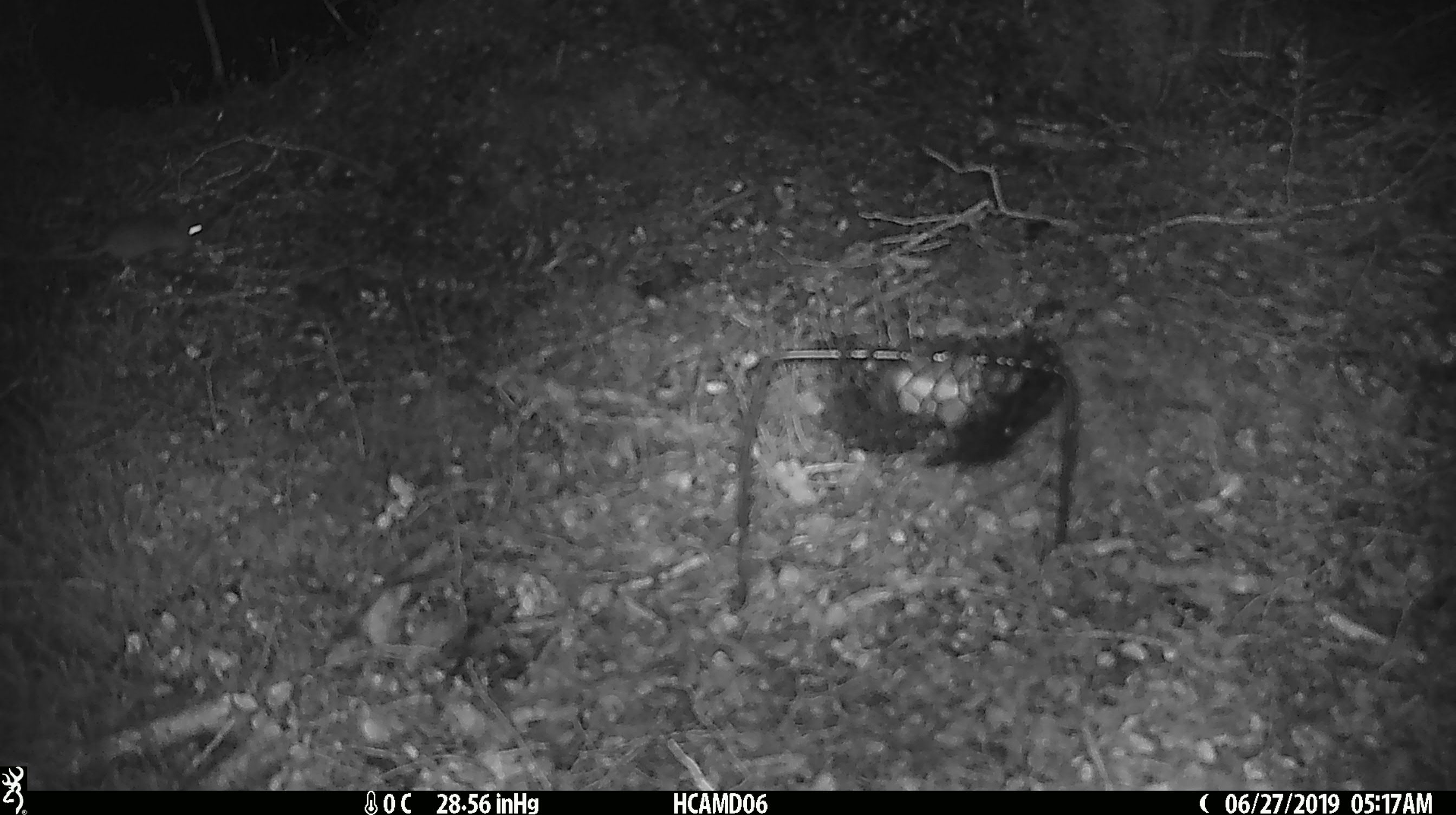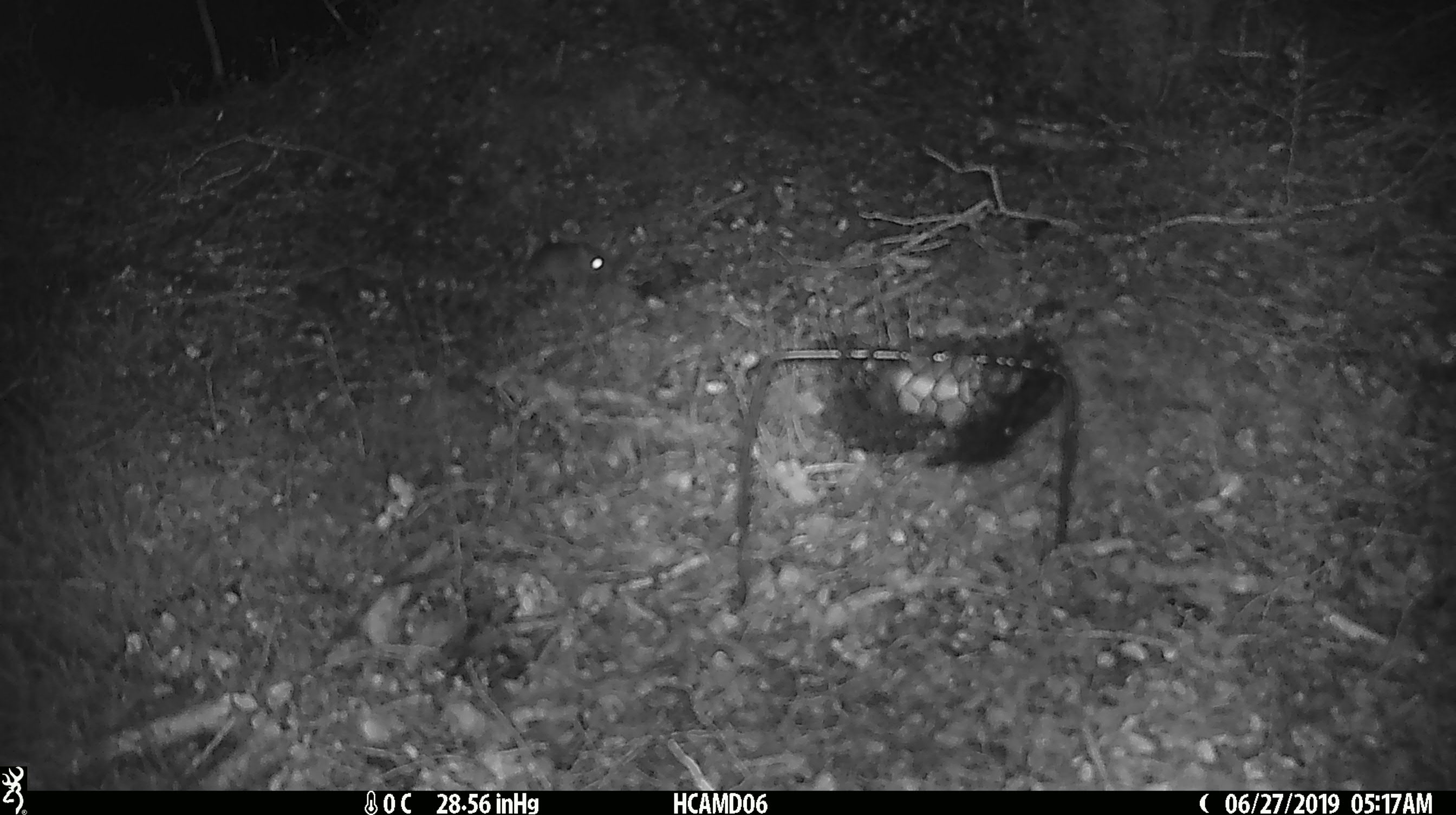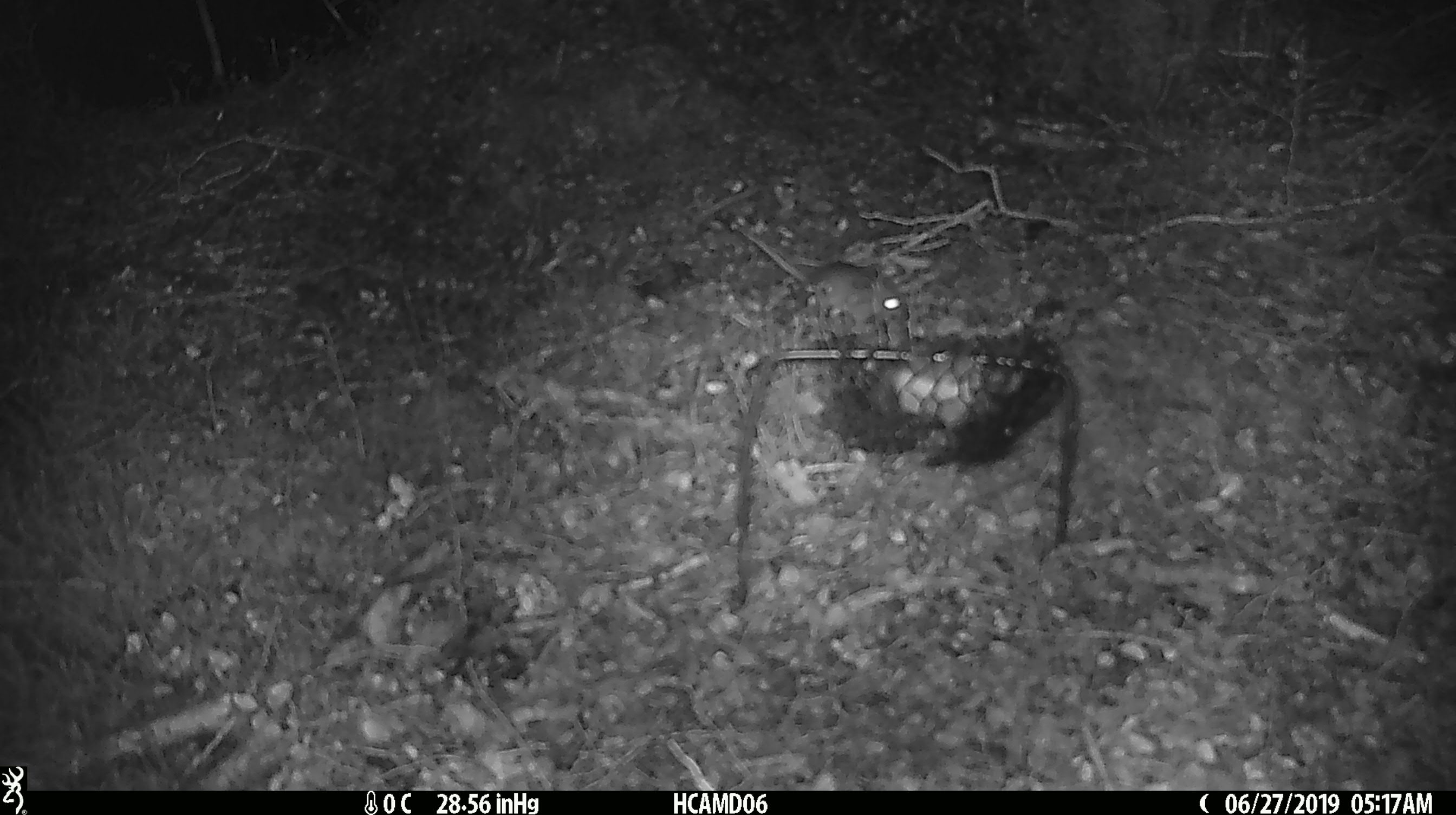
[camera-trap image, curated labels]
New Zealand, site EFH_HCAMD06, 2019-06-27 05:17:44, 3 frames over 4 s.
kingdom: Animalia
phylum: Chordata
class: Mammalia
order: Rodentia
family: Muridae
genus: Mus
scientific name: Mus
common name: mouse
Mouse (Mus).